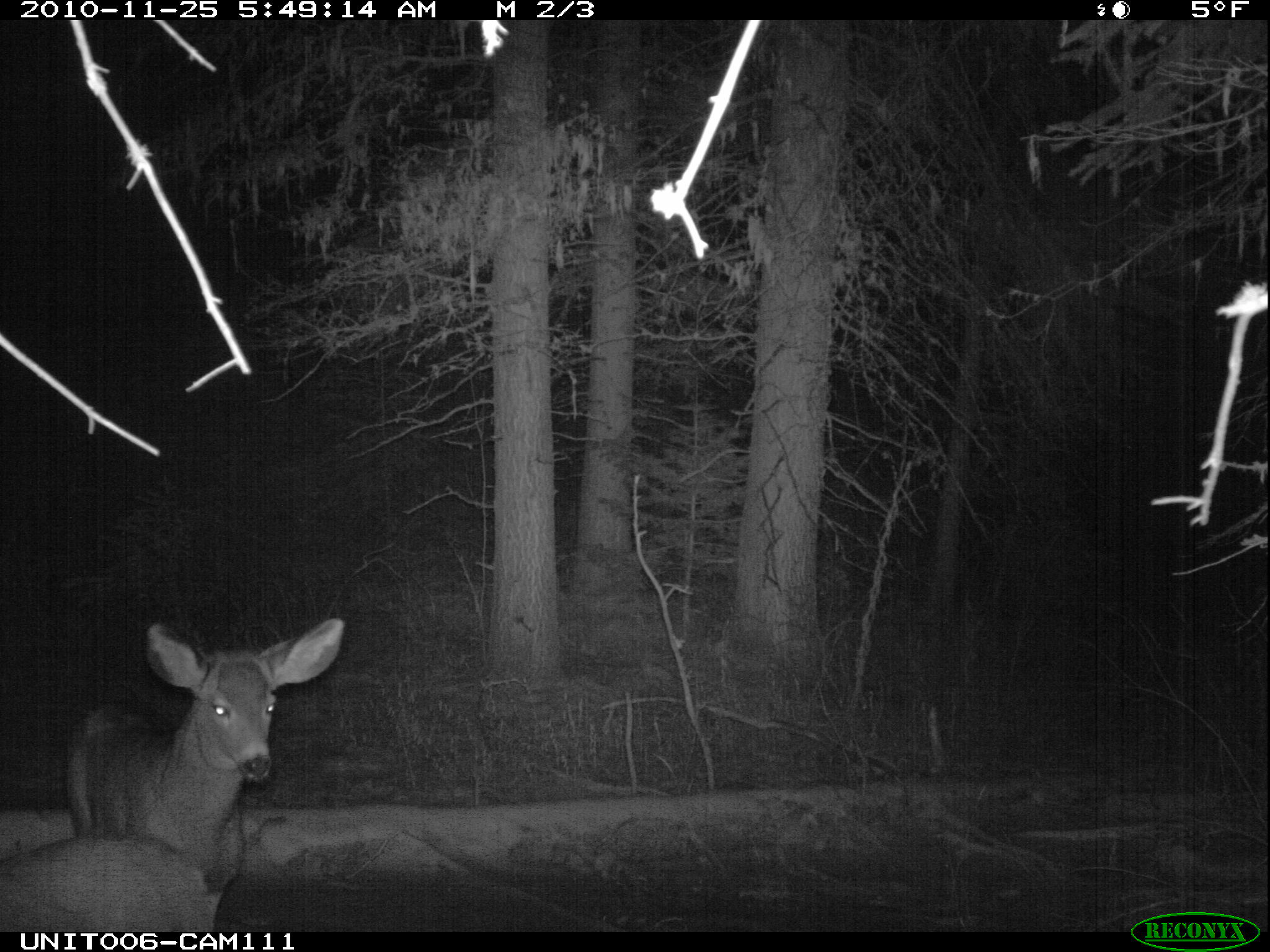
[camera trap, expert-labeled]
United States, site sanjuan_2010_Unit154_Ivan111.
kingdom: Animalia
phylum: Chordata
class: Mammalia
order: Artiodactyla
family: Cervidae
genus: Odocoileus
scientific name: Odocoileus hemionus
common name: mule deer